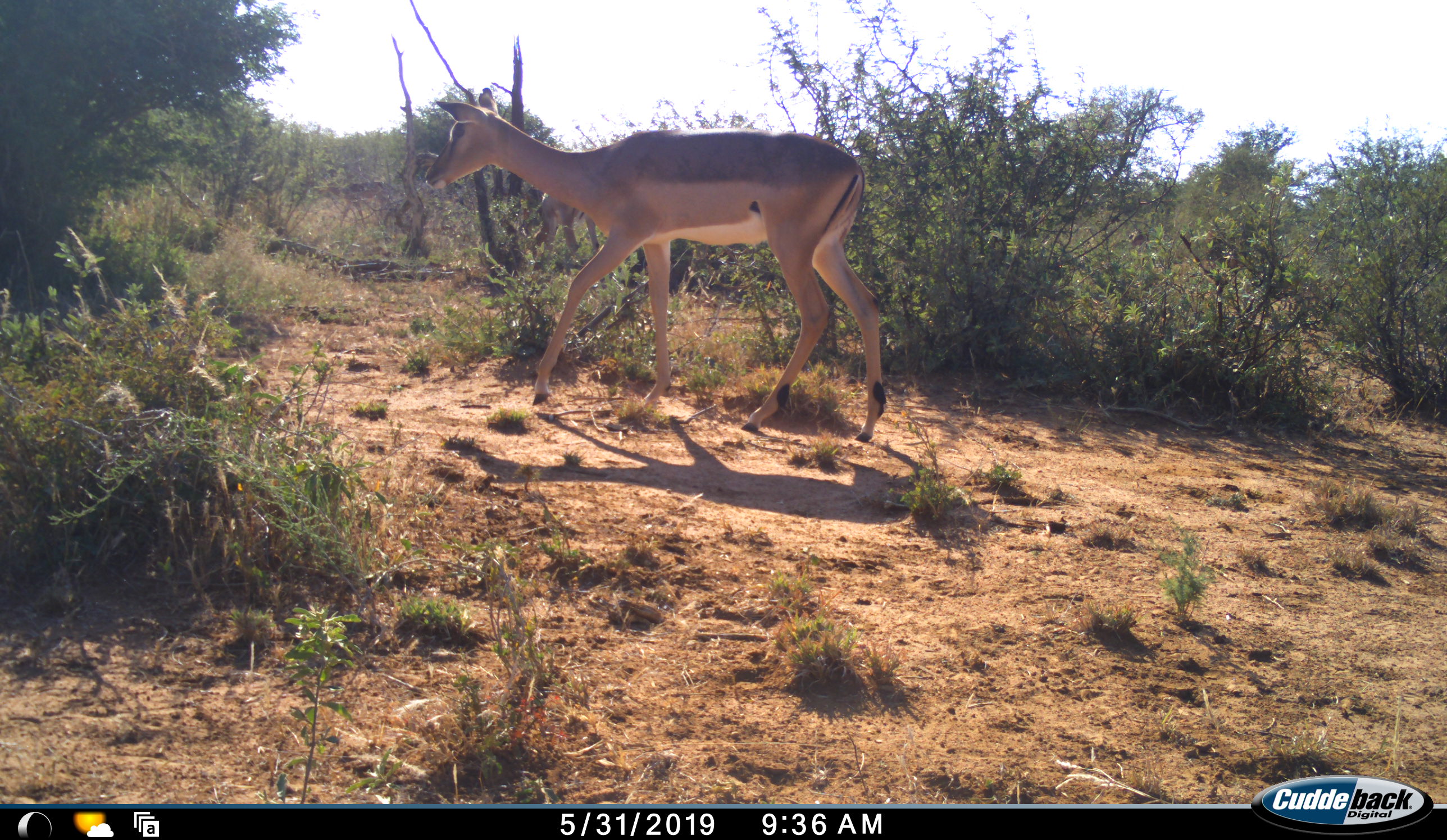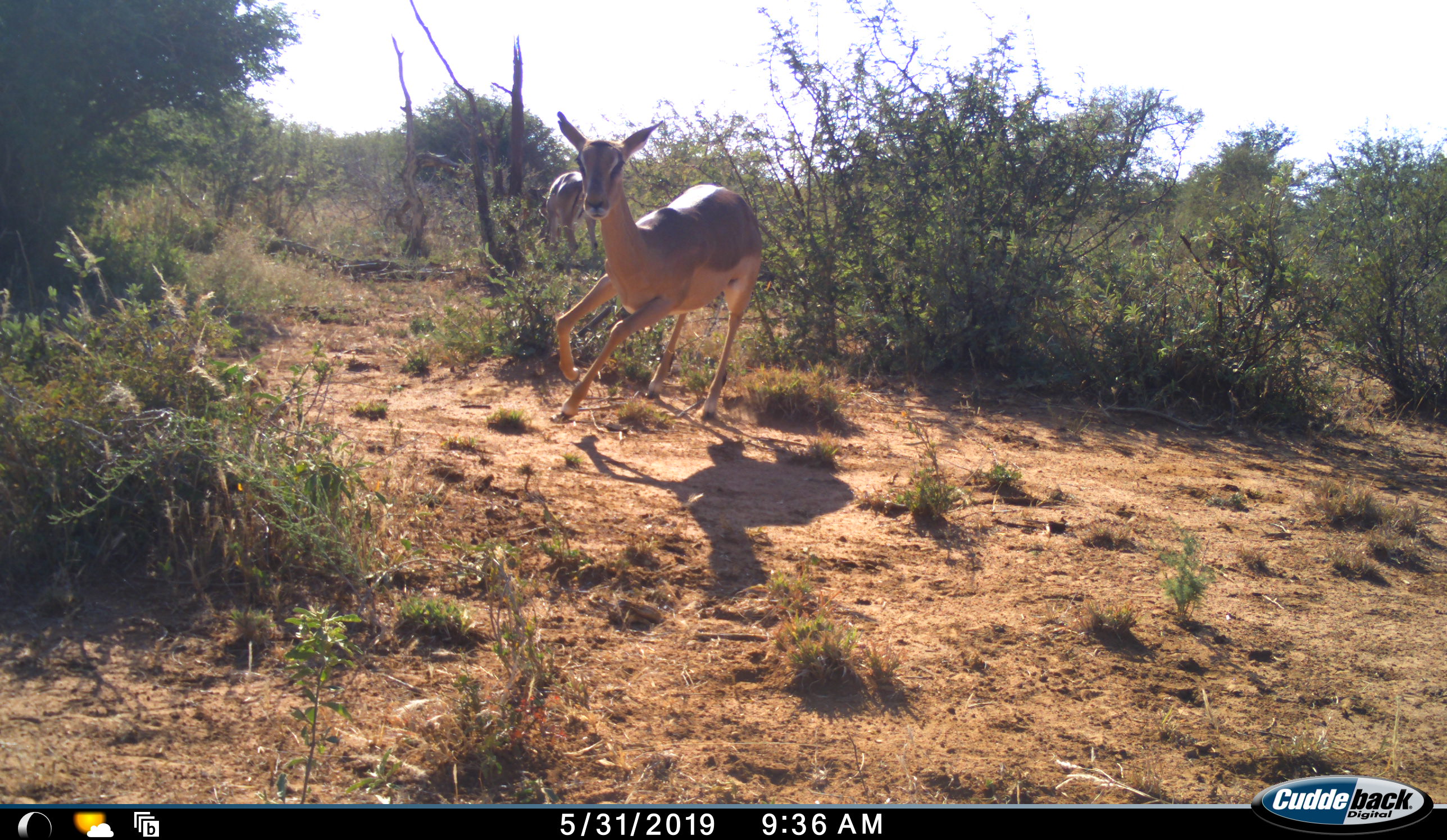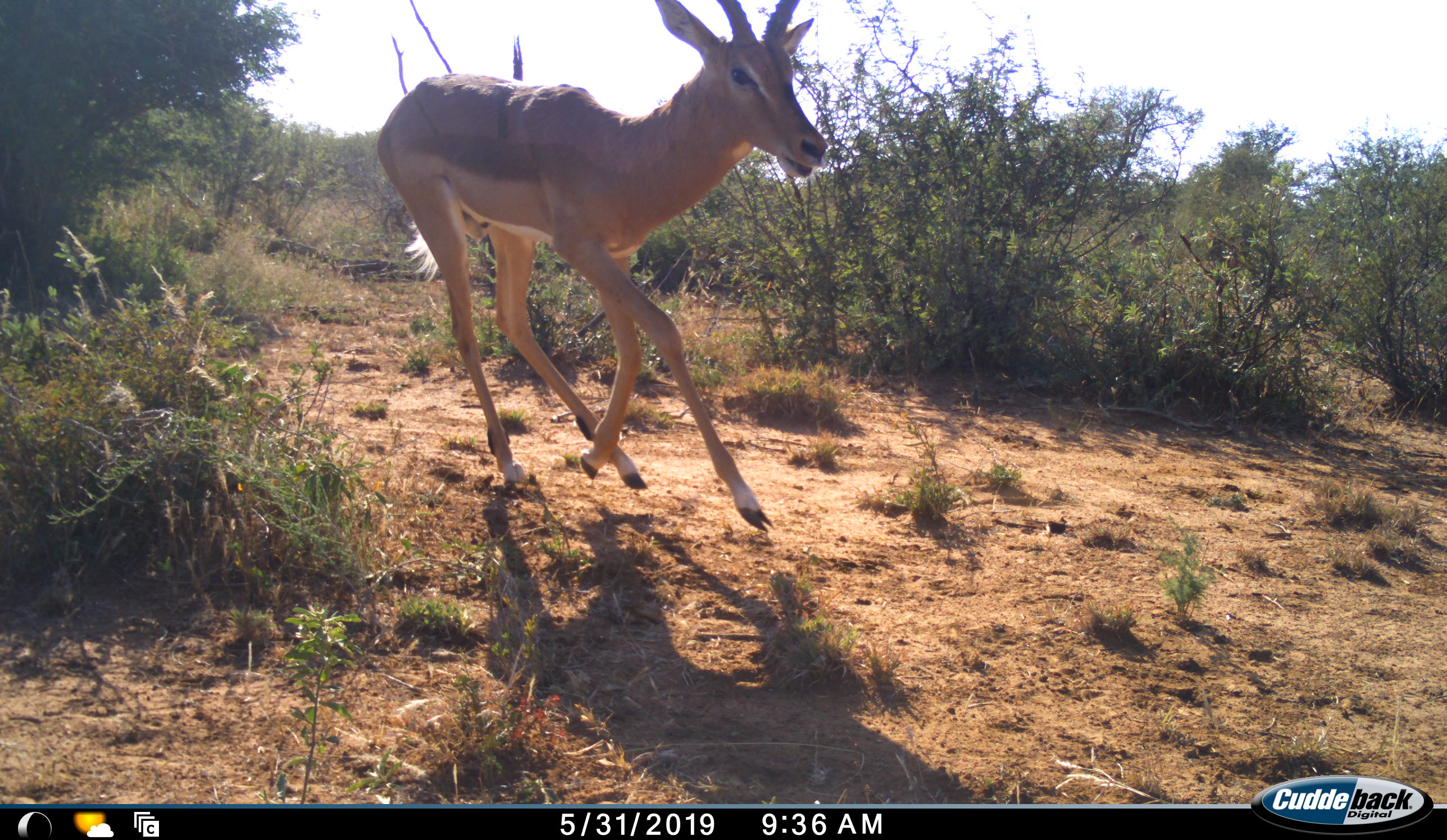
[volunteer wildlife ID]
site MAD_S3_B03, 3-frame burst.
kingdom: Animalia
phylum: Chordata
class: Mammalia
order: Artiodactyla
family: Bovidae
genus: Aepyceros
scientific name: Aepyceros melampus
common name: impala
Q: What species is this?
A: Impala (Aepyceros melampus).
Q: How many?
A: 1.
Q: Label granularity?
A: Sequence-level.